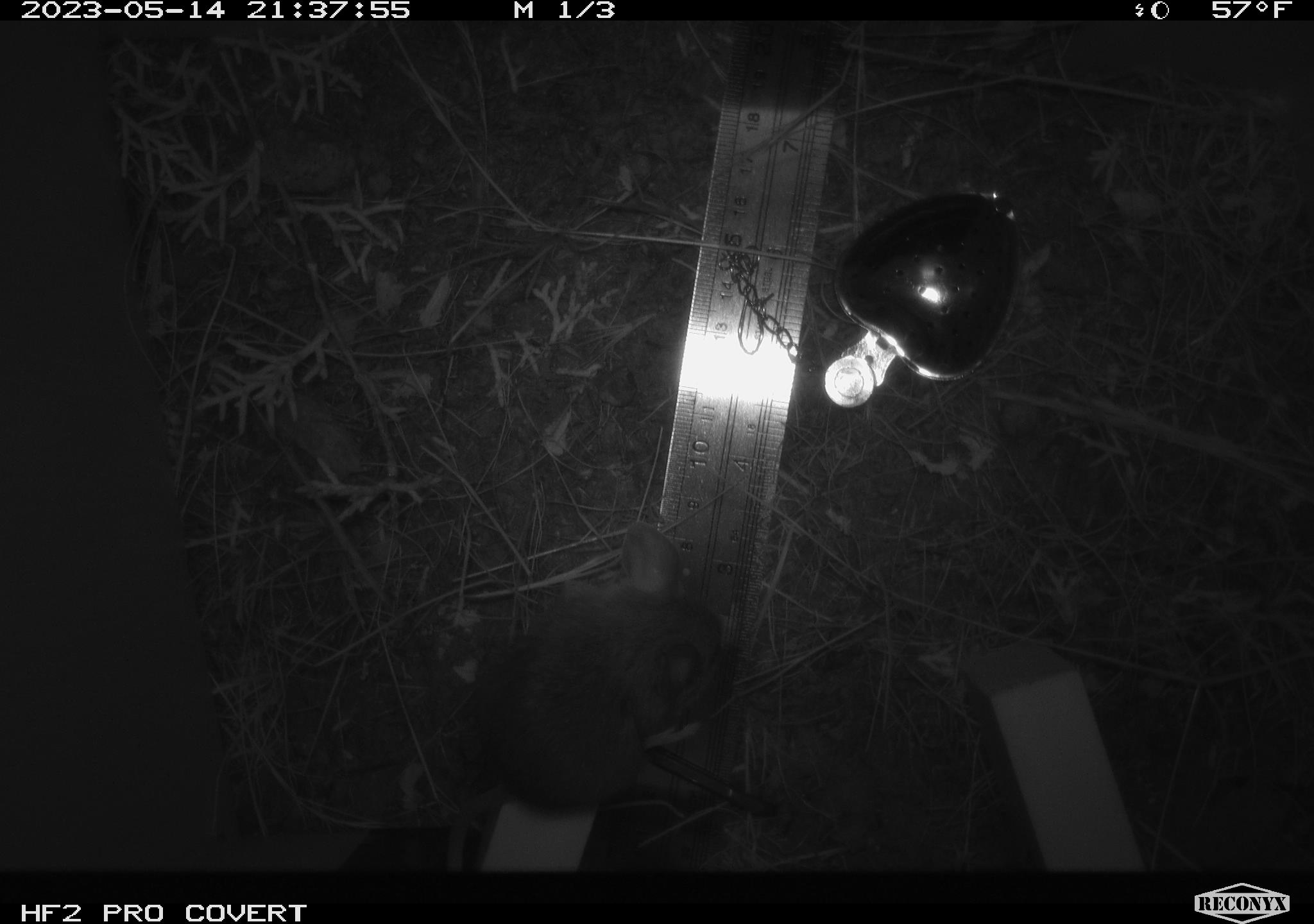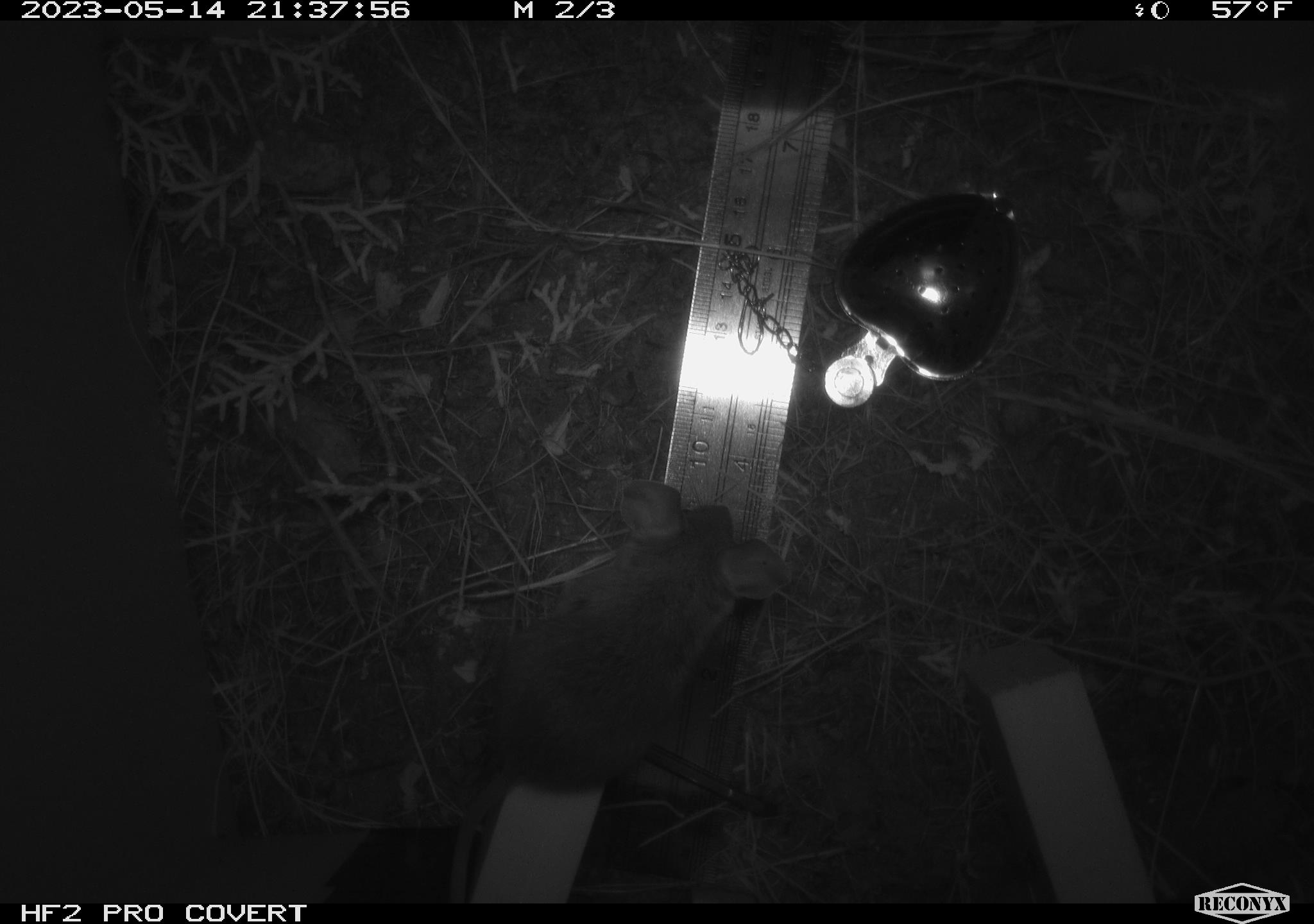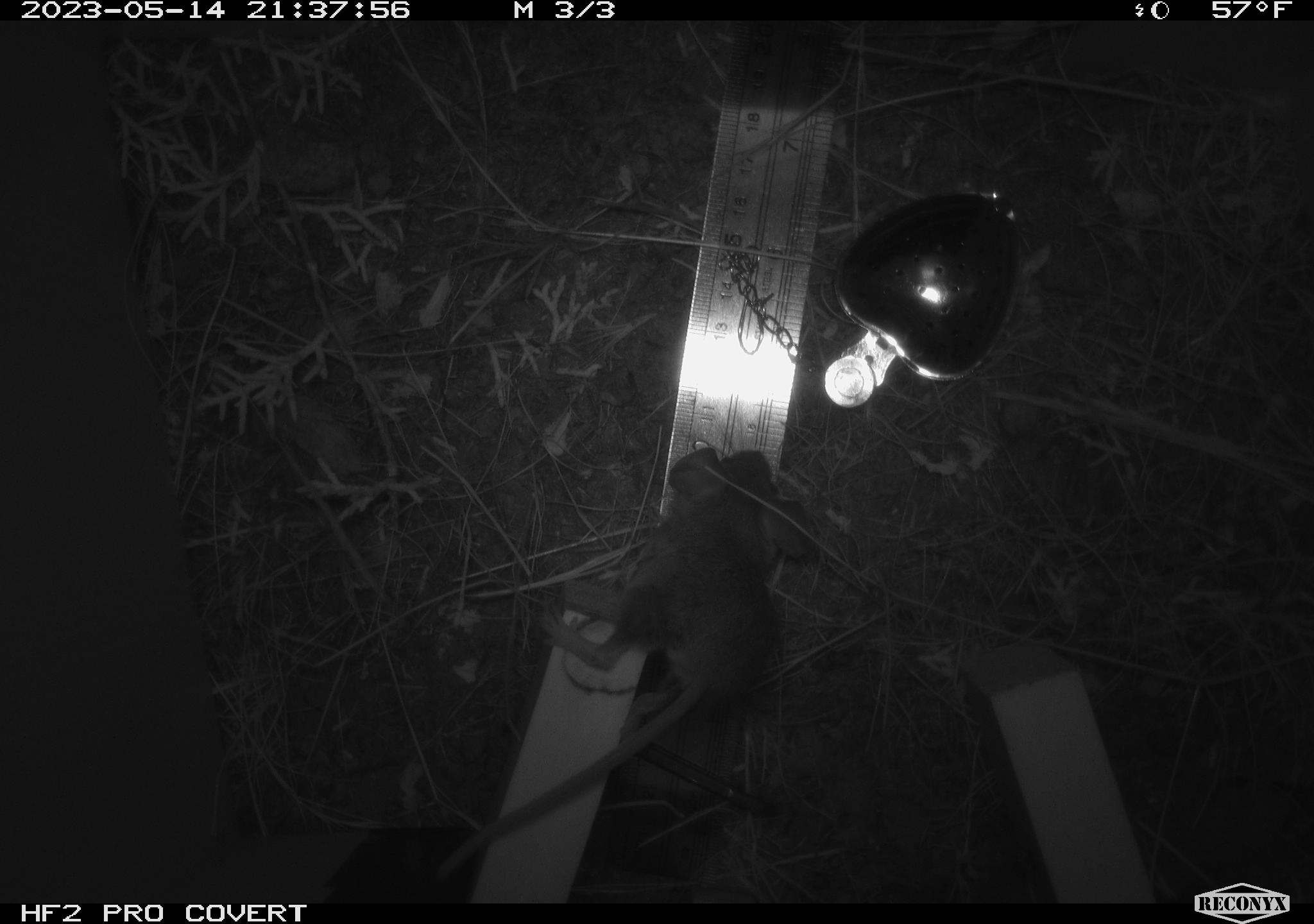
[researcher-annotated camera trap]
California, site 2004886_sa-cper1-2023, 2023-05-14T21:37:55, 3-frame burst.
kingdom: Animalia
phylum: Chordata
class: Mammalia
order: Rodentia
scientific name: Rodentia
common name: mouse species